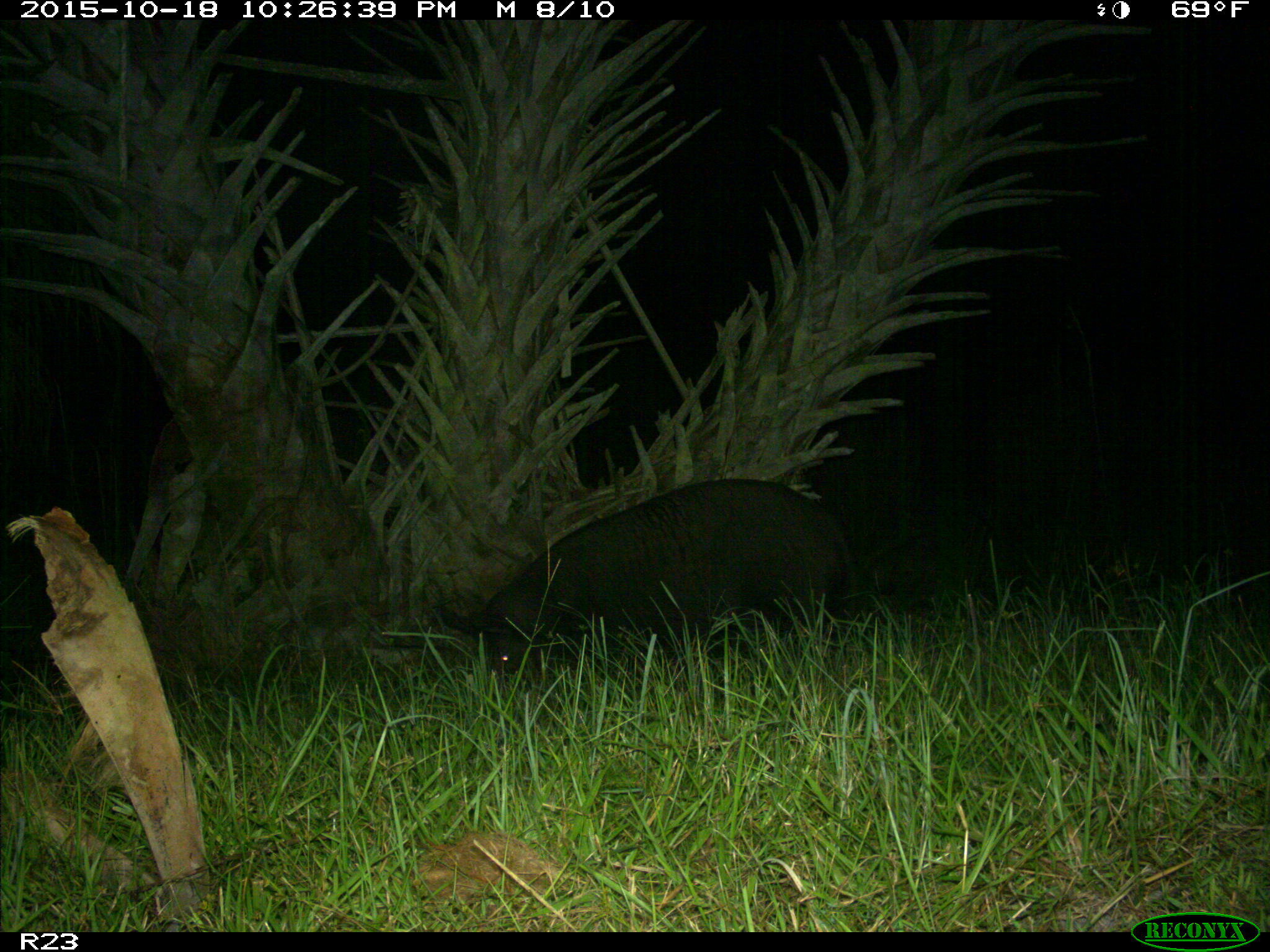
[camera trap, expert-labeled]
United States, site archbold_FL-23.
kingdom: Animalia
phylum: Chordata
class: Mammalia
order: Artiodactyla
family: Suidae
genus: Sus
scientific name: Sus scrofa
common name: wild boar